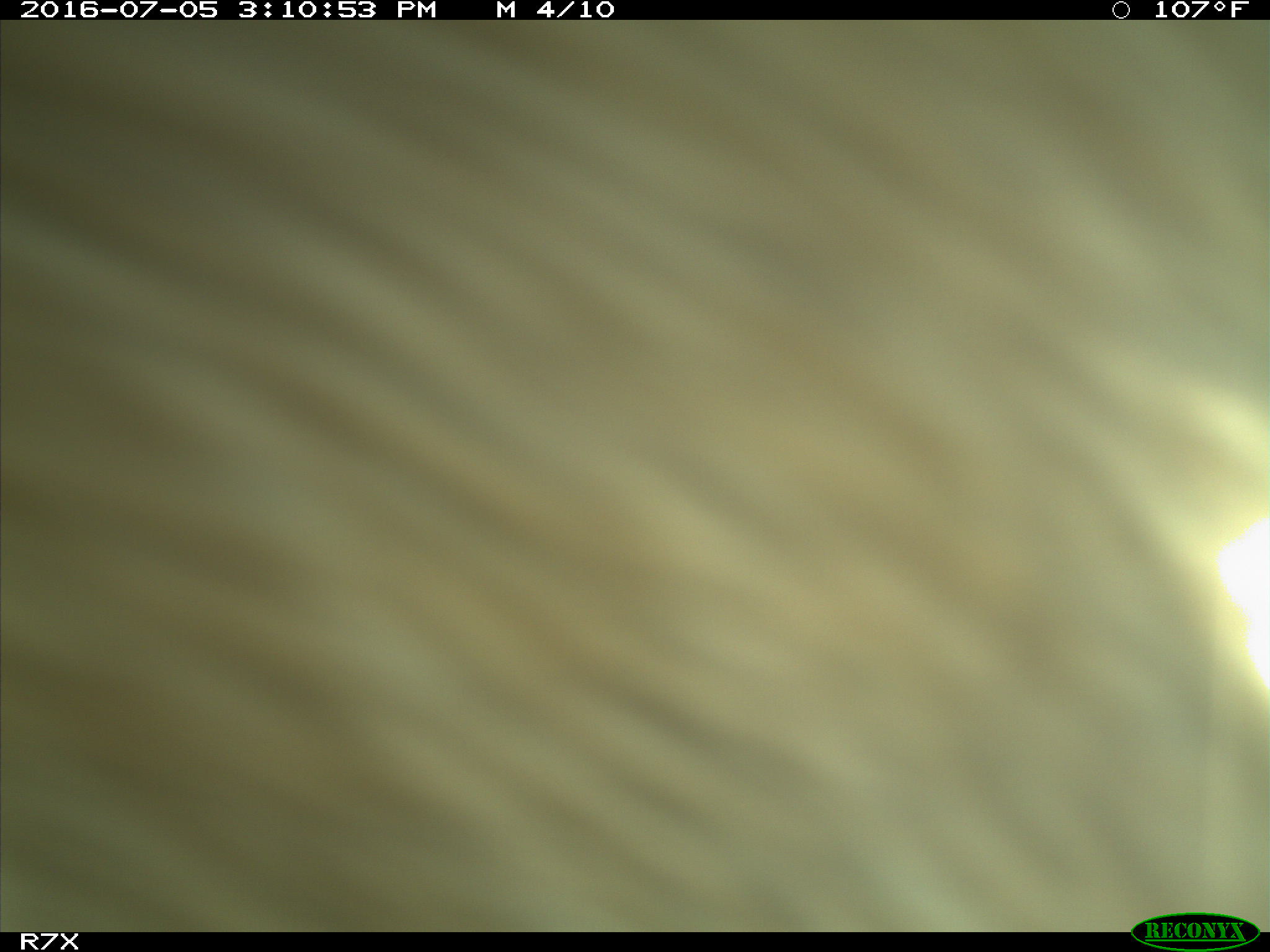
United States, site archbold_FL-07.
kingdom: Animalia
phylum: Chordata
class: Mammalia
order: Artiodactyla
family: Bovidae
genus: Bos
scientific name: Bos taurus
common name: domestic cow